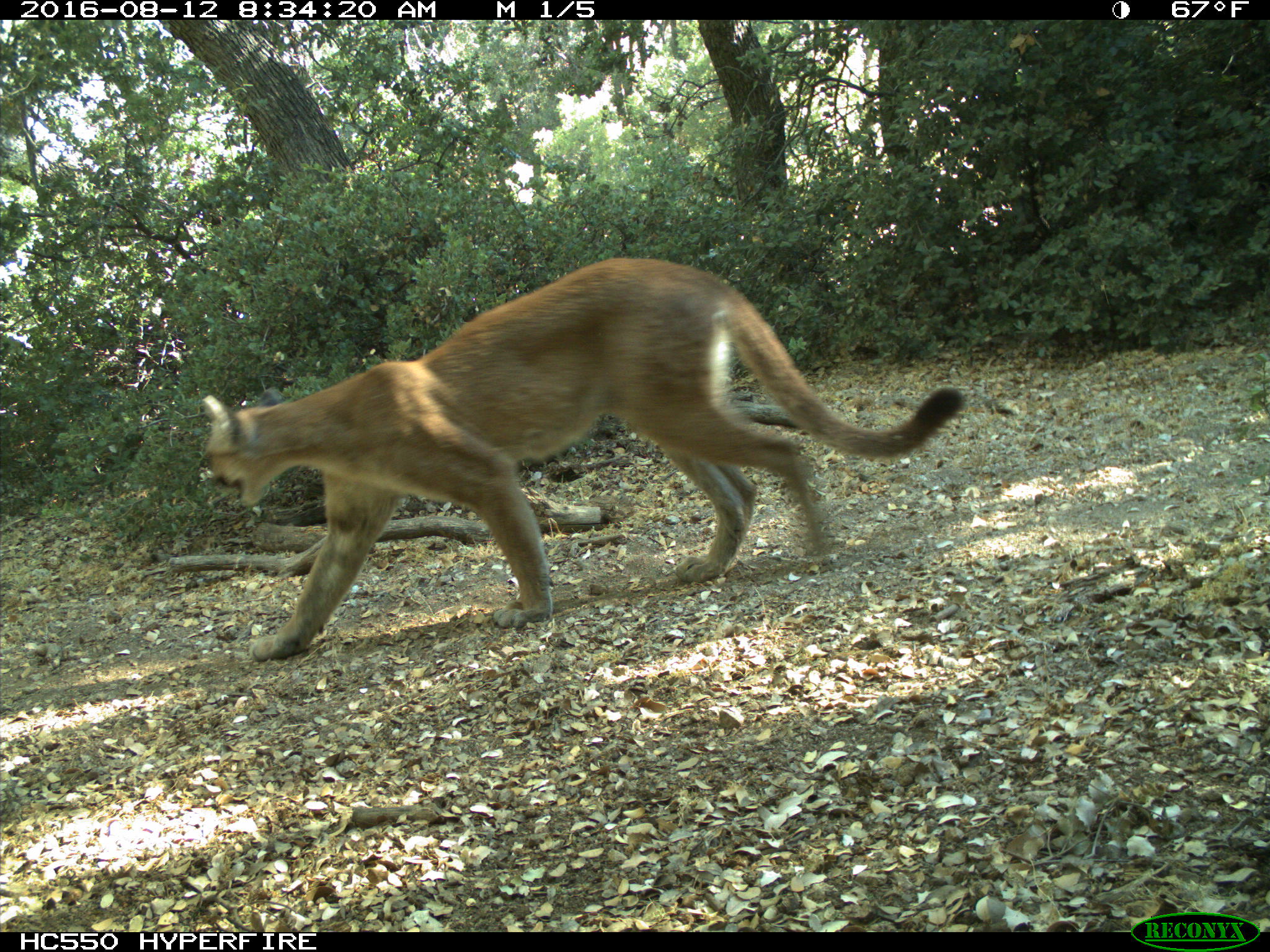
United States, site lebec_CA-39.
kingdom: Animalia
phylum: Chordata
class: Mammalia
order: Carnivora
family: Felidae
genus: Puma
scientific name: Puma concolor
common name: mountain lion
Puma concolor (mountain lion).